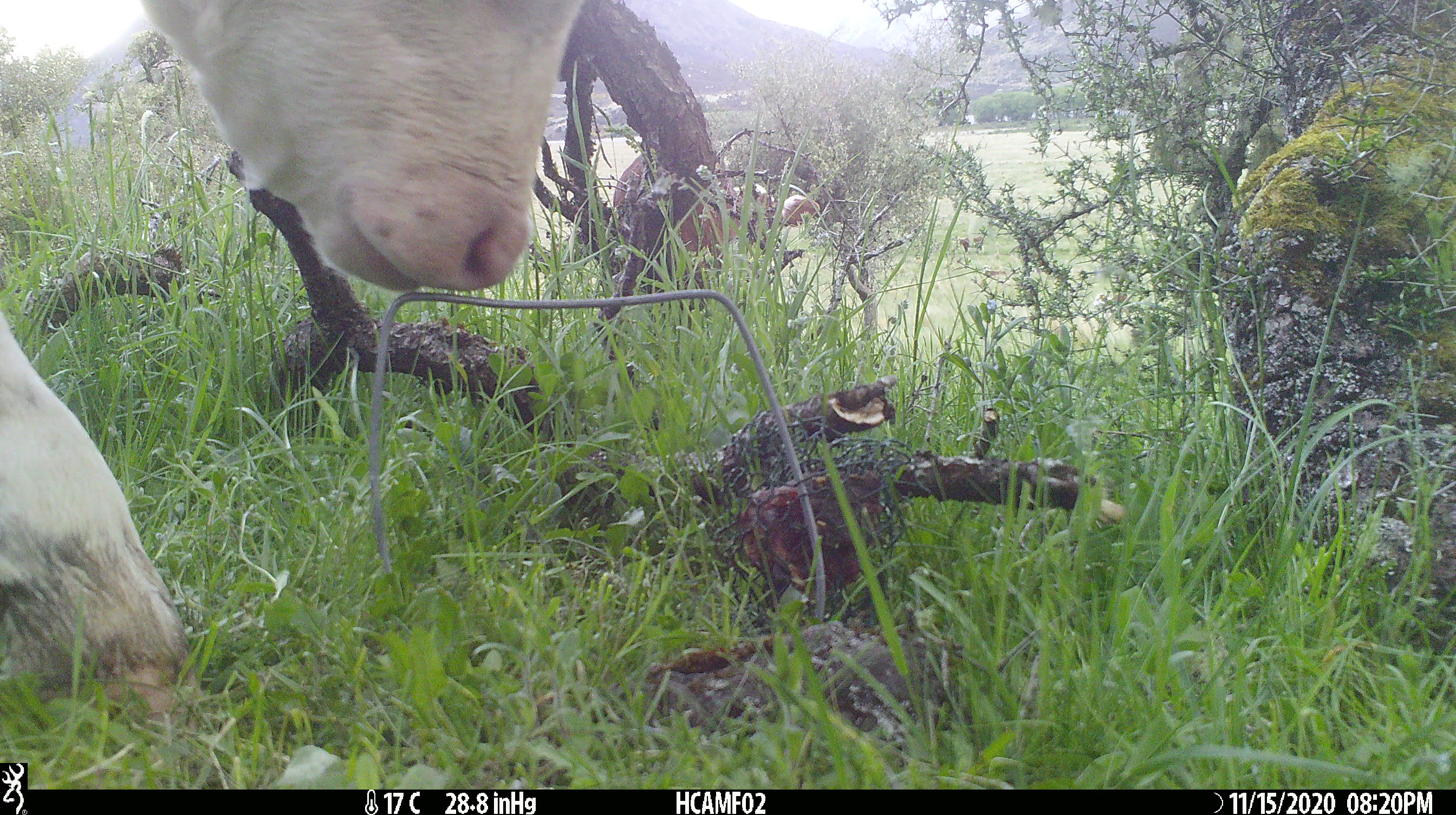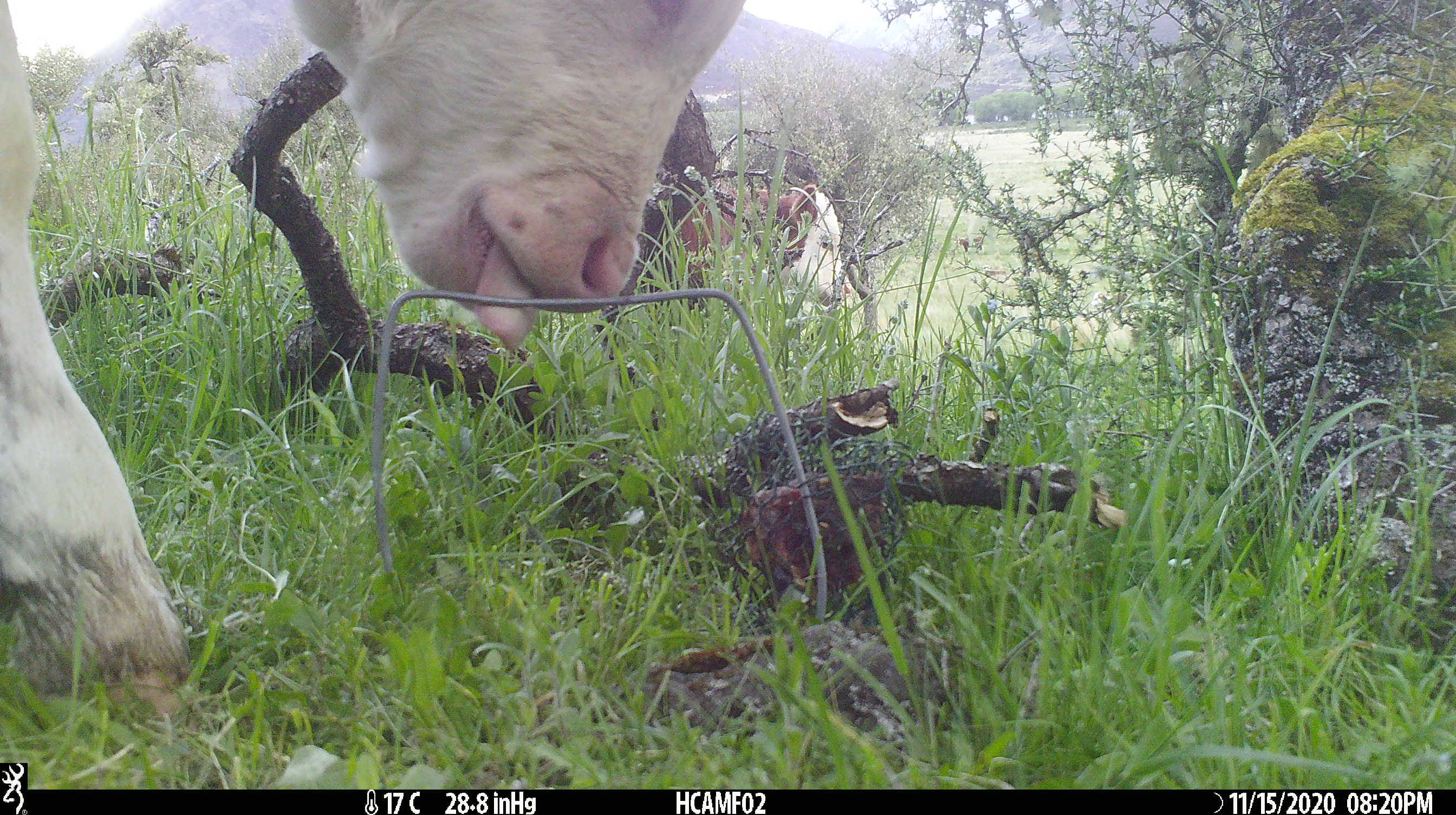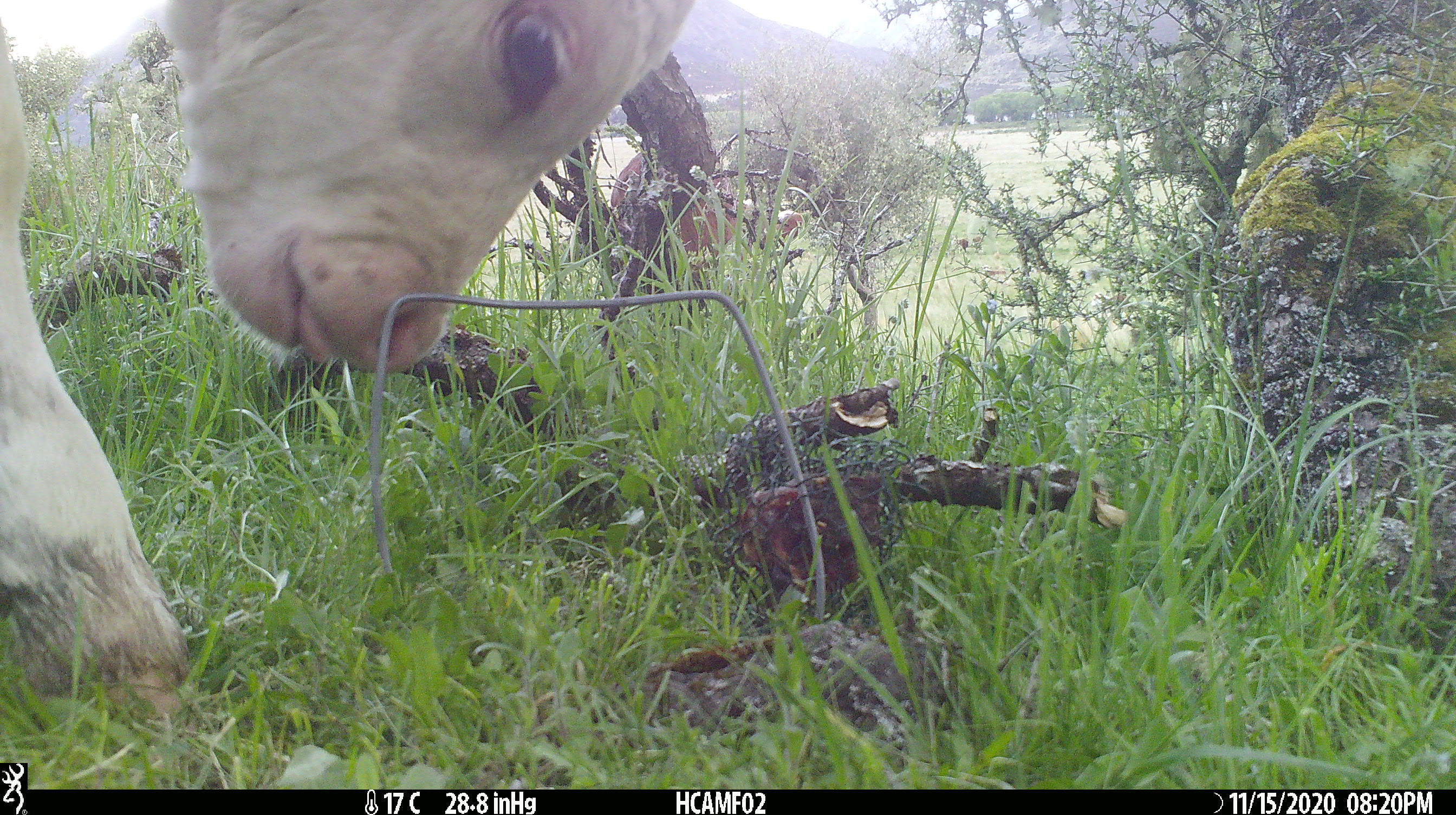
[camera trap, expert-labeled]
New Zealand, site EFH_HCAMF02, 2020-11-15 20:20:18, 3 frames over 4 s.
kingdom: Animalia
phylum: Chordata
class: Mammalia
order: Artiodactyla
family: Bovidae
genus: Bos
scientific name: Bos taurus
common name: domestic cow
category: cow